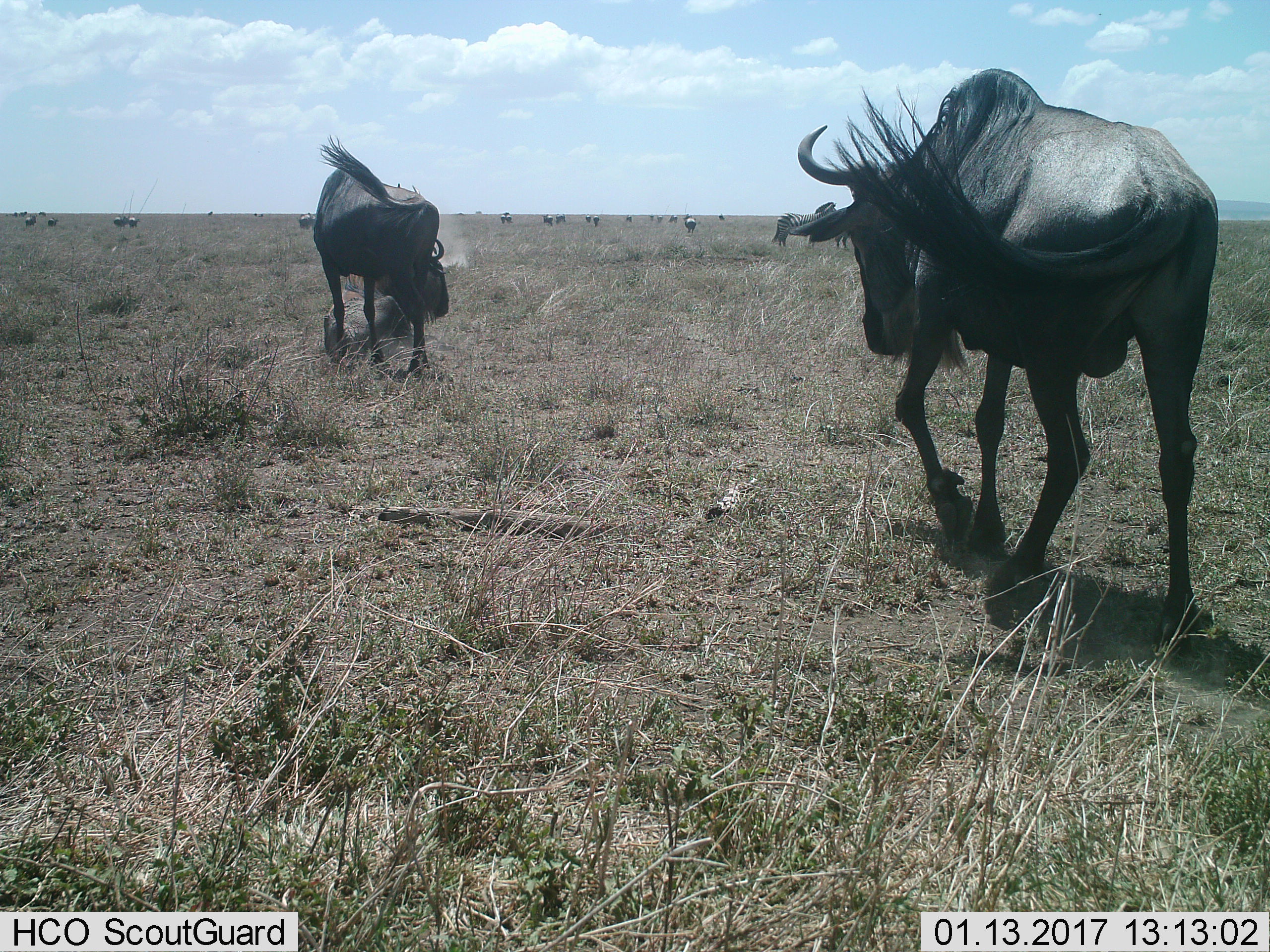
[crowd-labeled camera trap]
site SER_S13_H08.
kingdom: Animalia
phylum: Chordata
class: Mammalia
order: Artiodactyla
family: Bovidae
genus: Connochaetes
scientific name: Connochaetes taurinus taurinus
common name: blue wildebeest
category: wildebeestblue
Wildebeestblue (blue wildebeest) (Connochaetes taurinus taurinus), count 11-50. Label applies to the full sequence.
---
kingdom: Animalia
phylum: Chordata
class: Mammalia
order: Perissodactyla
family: Equidae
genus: Equus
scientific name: Equus quagga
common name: plains zebra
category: zebraplains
Zebraplains (plains zebra) (Equus quagga), count 2. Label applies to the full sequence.